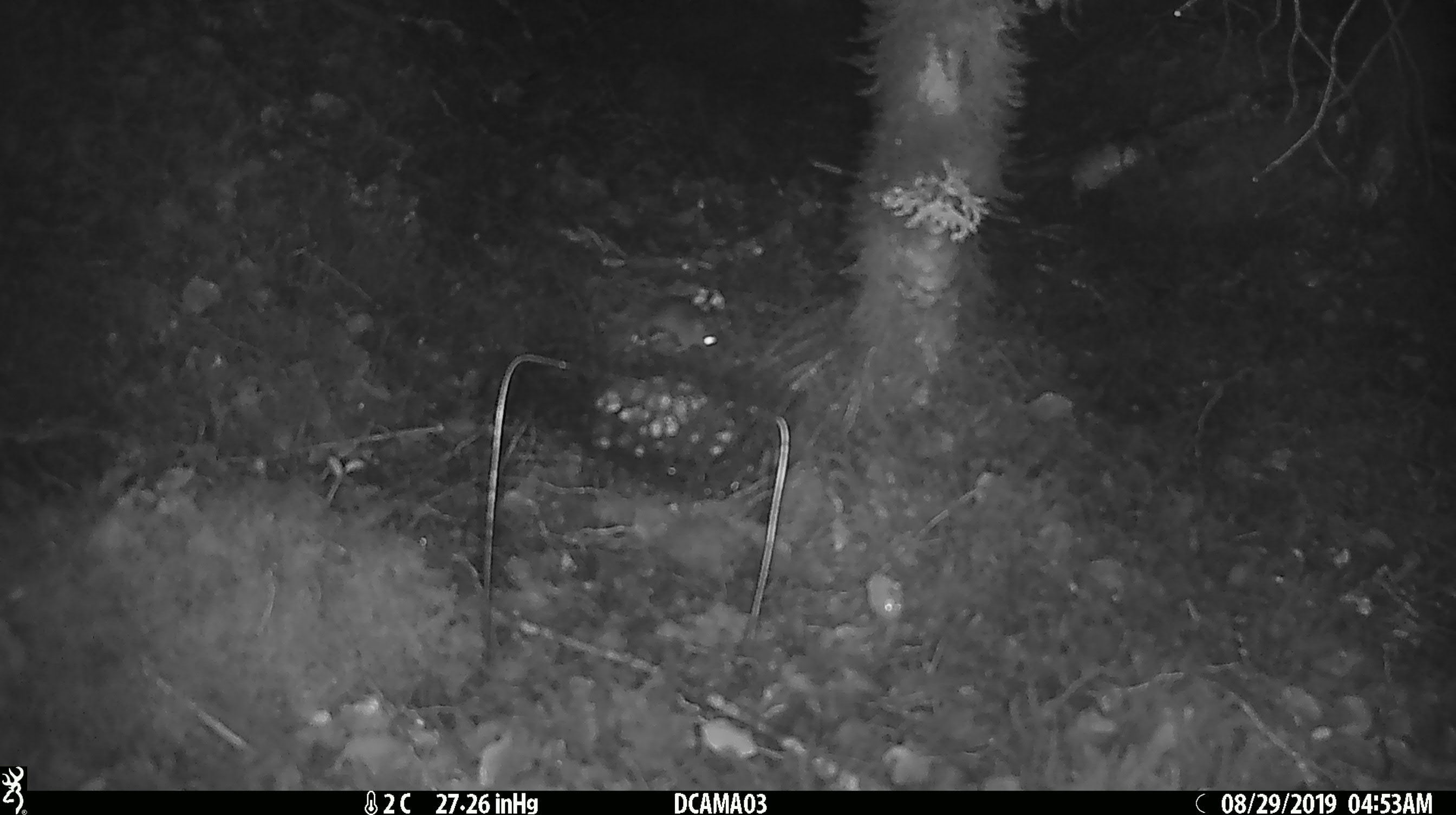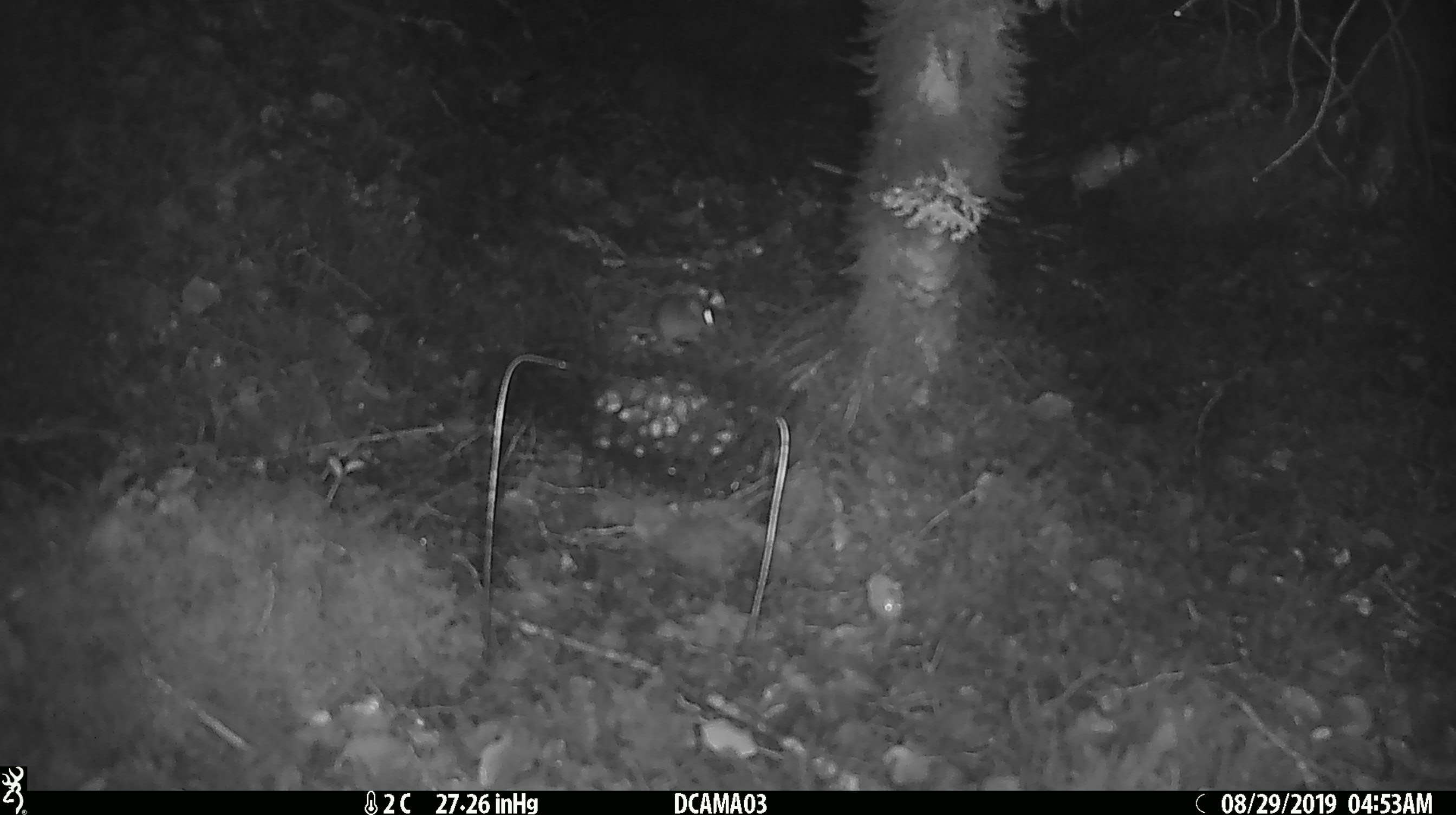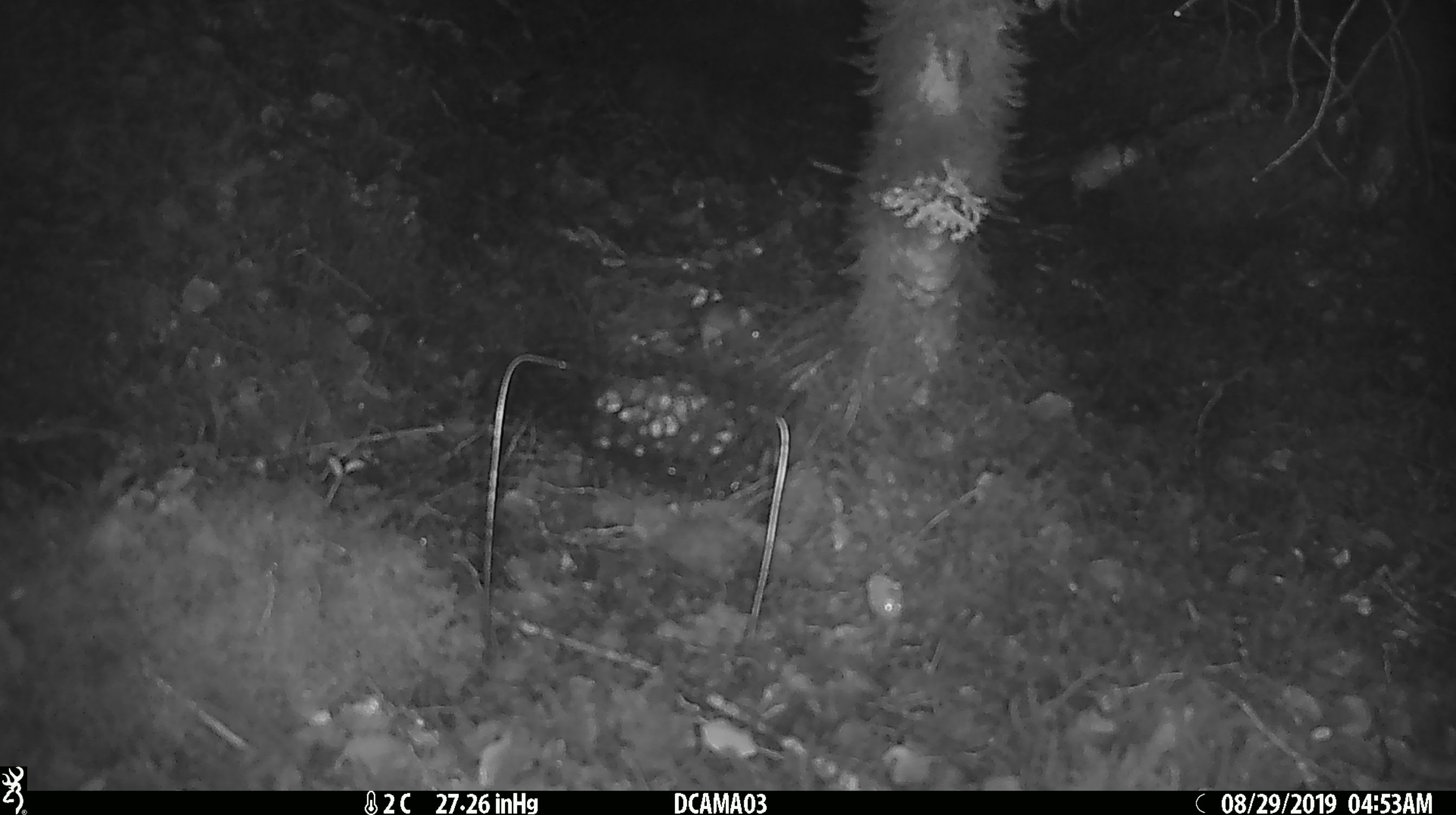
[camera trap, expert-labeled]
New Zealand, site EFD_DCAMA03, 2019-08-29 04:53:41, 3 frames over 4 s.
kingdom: Animalia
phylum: Chordata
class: Mammalia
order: Rodentia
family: Muridae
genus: Mus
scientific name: Mus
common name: mouse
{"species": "mouse (Mus)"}